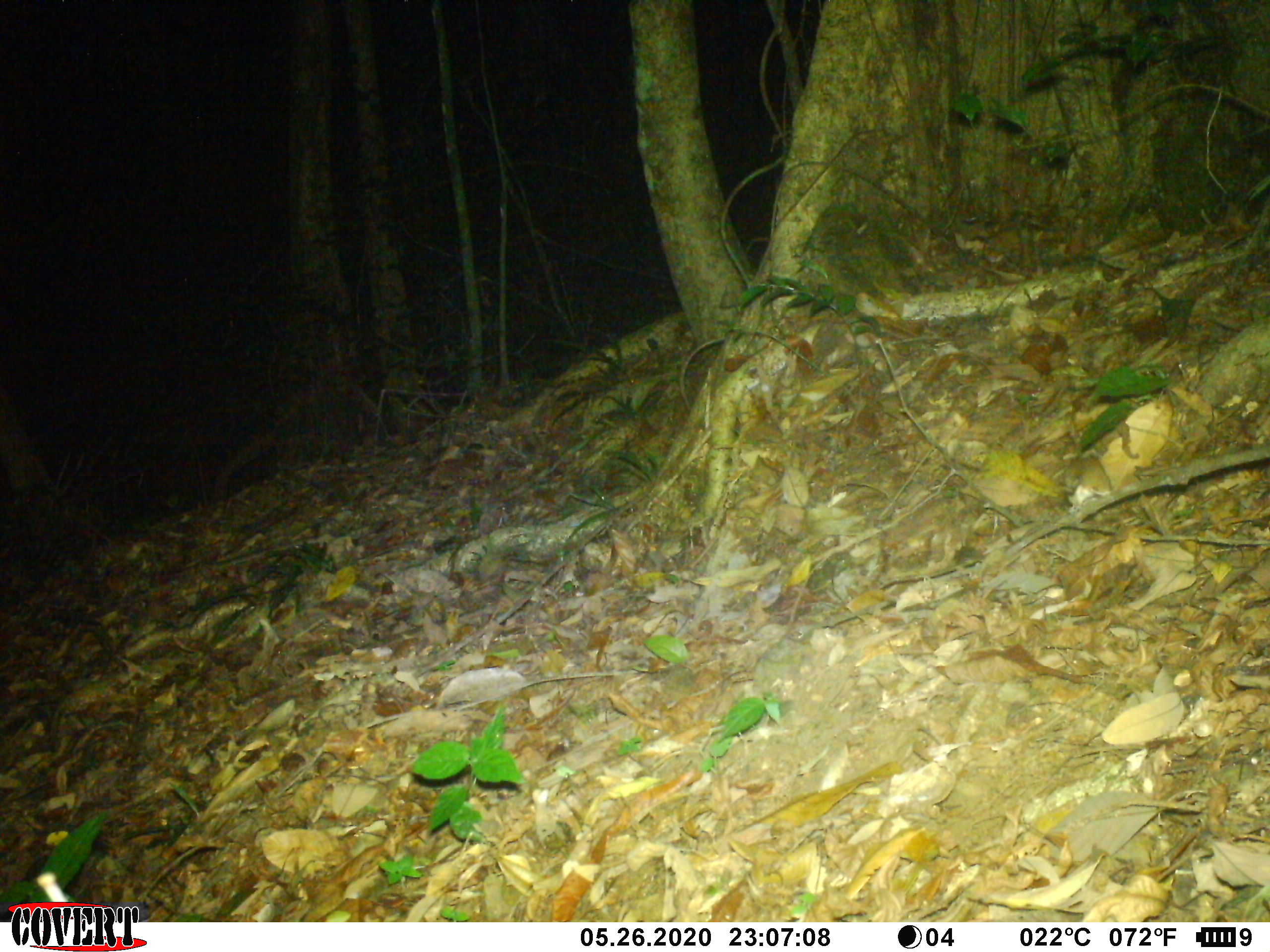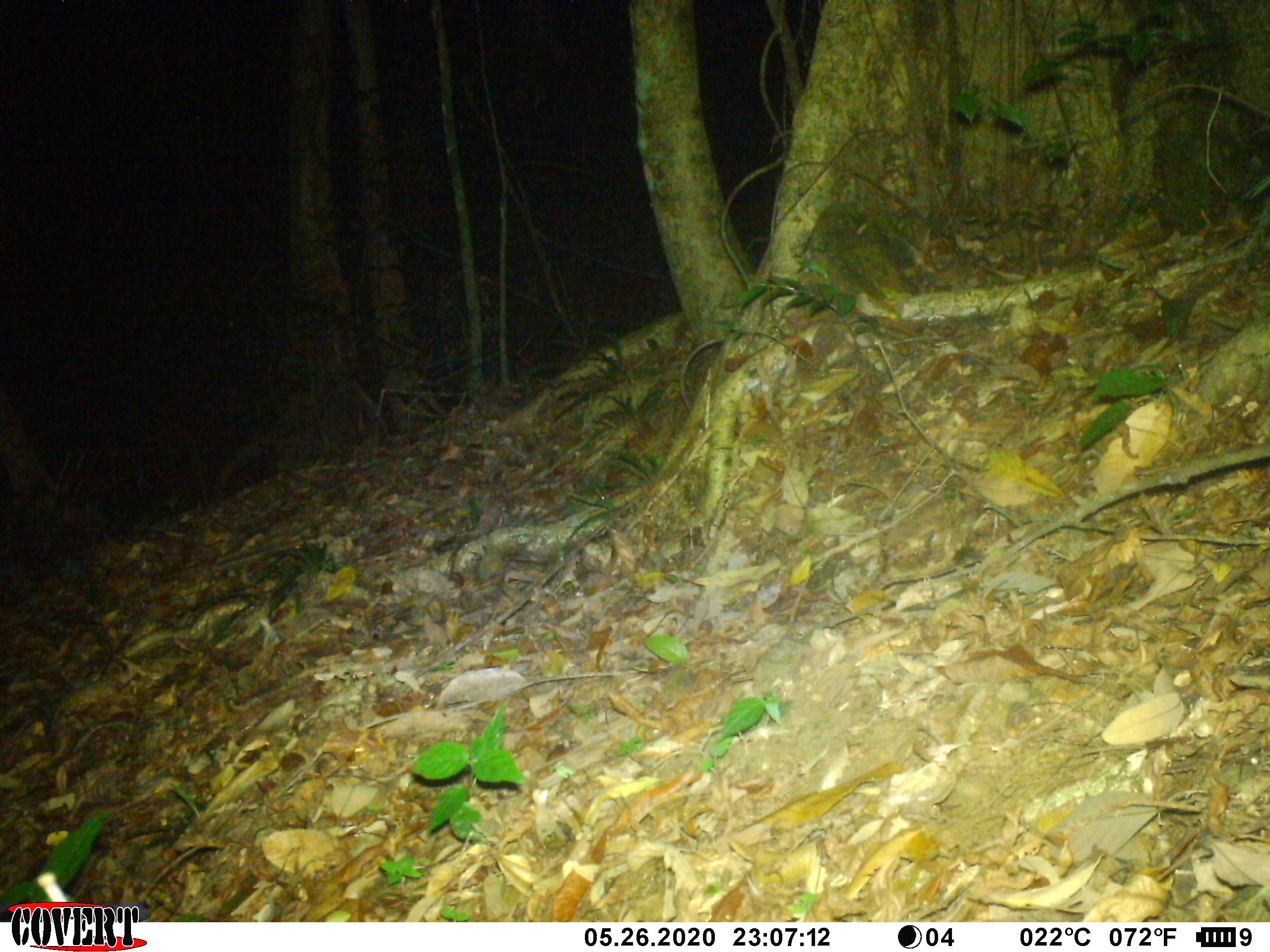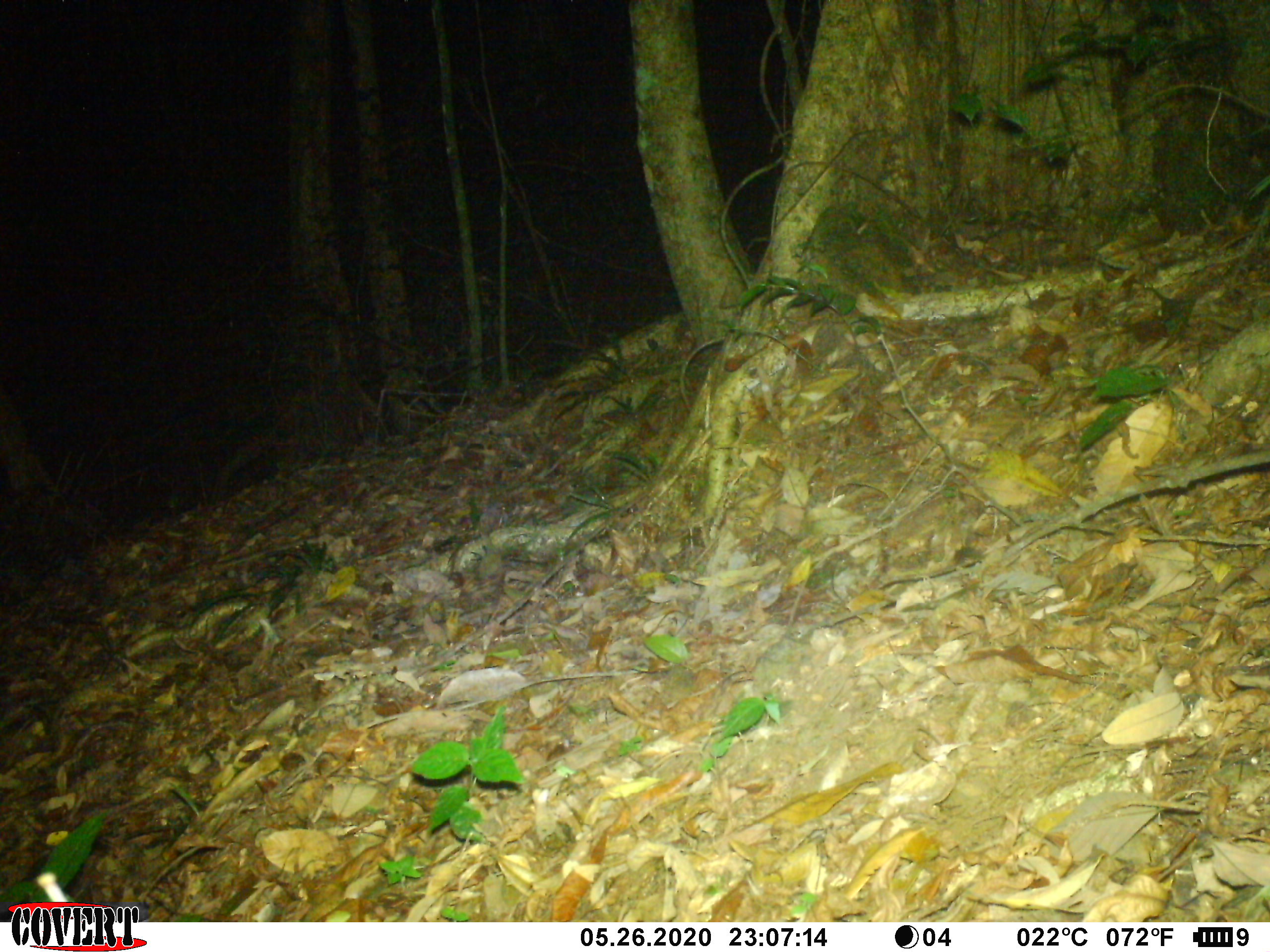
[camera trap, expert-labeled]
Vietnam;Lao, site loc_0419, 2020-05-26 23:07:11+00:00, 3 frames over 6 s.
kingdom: Animalia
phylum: Chordata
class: Mammalia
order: Rodentia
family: Muridae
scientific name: Muridae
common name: old-world mice and rats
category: unidentified murid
Unidentified murid (old-world mice and rats) (Muridae). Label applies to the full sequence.